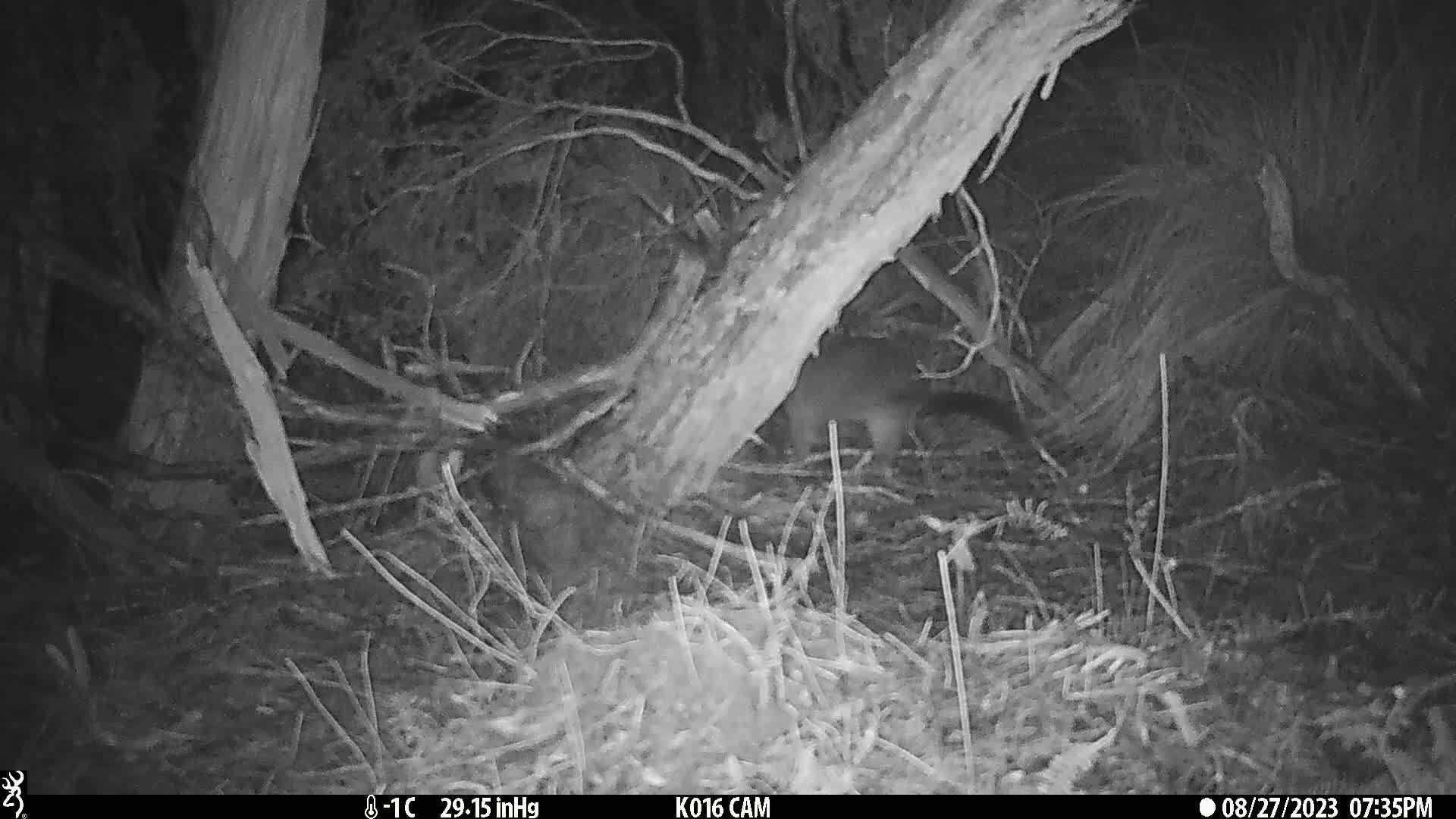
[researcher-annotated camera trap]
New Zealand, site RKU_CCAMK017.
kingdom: Animalia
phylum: Chordata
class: Mammalia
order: Diprotodontia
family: Phalangeridae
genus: Trichosurus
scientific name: Trichosurus vulpecula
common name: common brushtail possum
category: possum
Possum (common brushtail possum) (Trichosurus vulpecula).